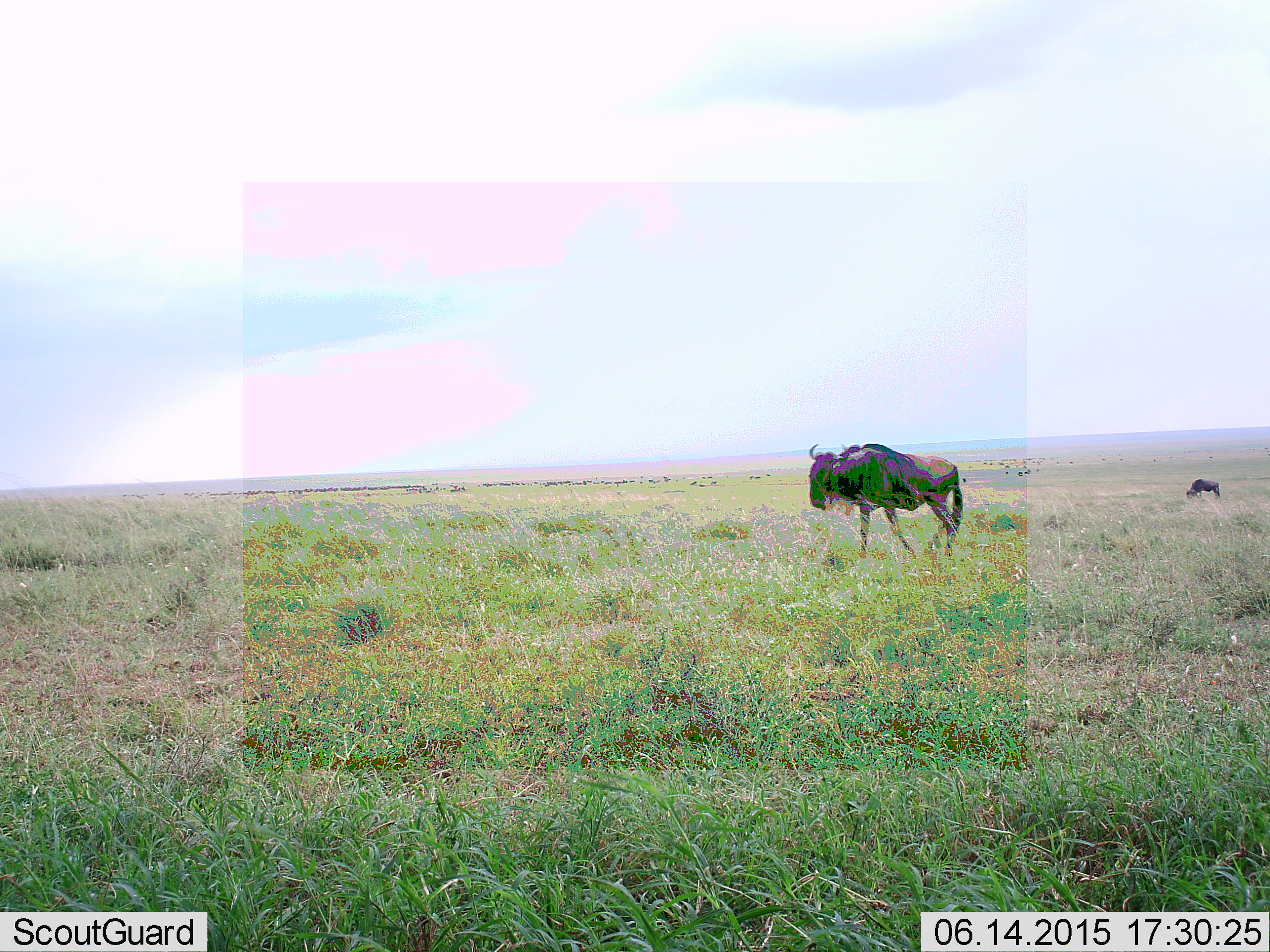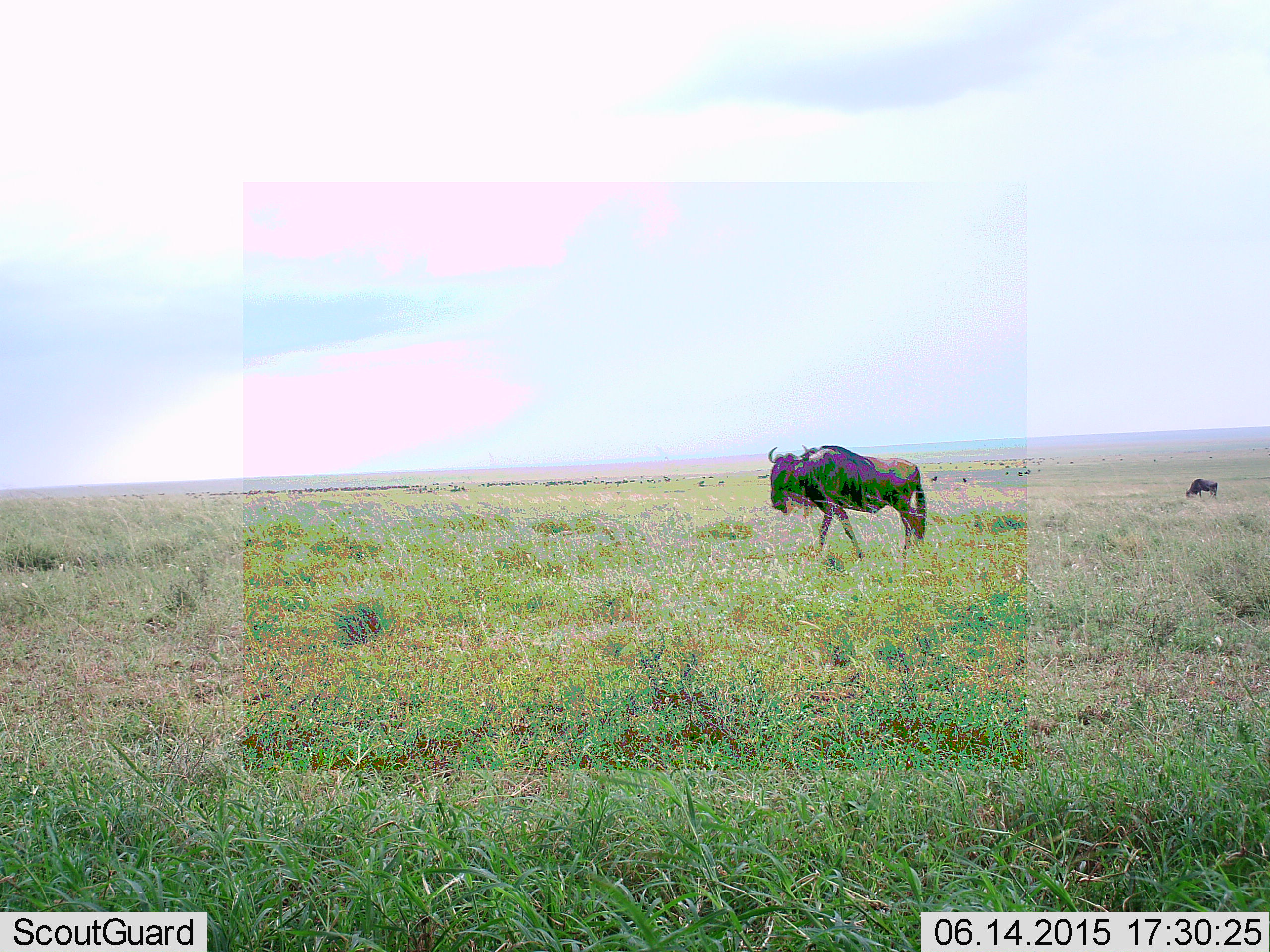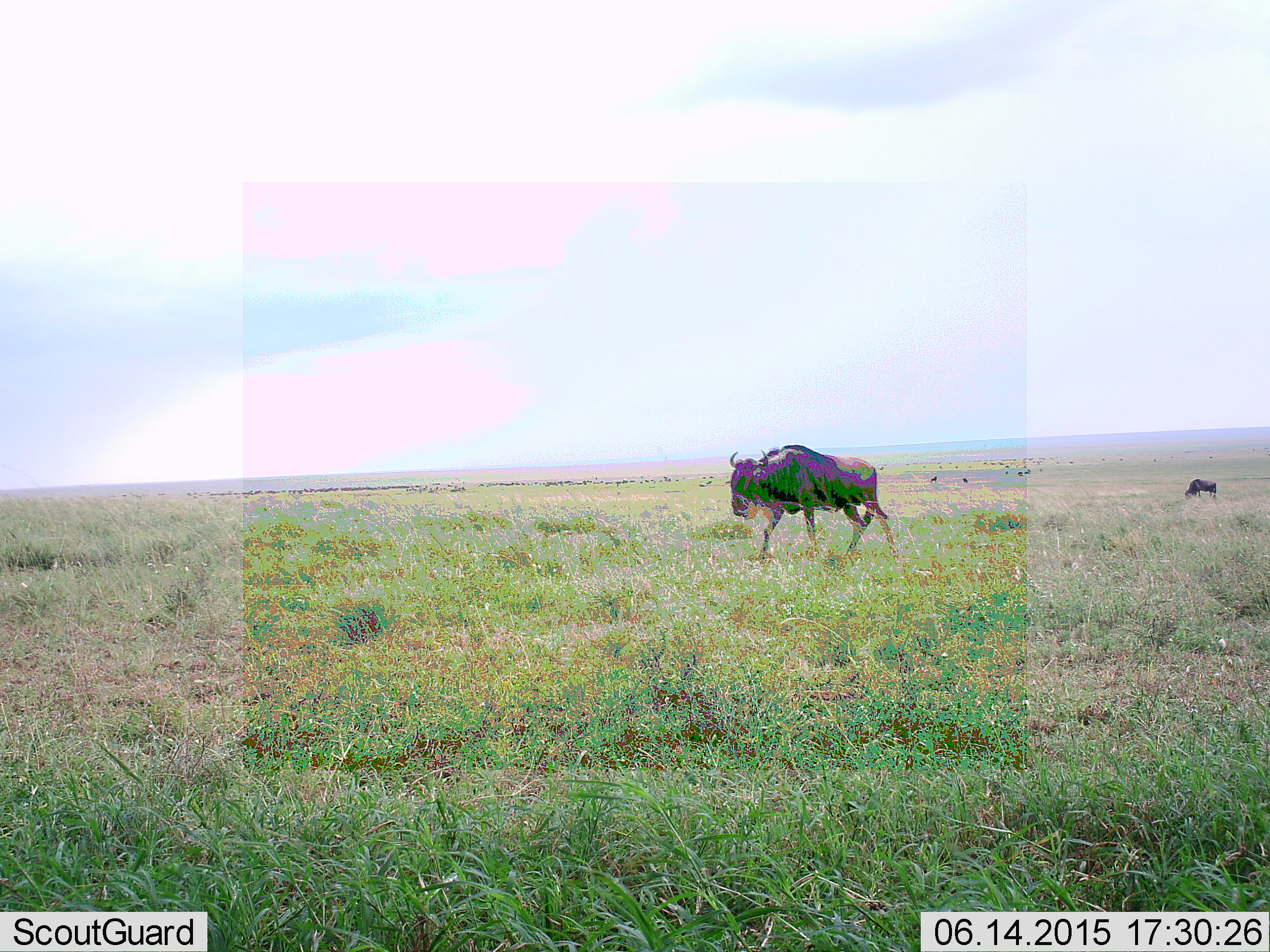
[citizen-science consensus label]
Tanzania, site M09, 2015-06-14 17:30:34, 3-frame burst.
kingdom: Animalia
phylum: Chordata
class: Mammalia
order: Artiodactyla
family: Bovidae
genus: Connochaetes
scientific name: Connochaetes taurinus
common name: blue wildebeest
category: wildebeest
Wildebeest (blue wildebeest) (Connochaetes taurinus), count 2. Behavior (volunteer vote fractions): standing 20%, resting 0%, moving 100%, interacting 0%. Young present (vote fraction): 0%. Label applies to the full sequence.